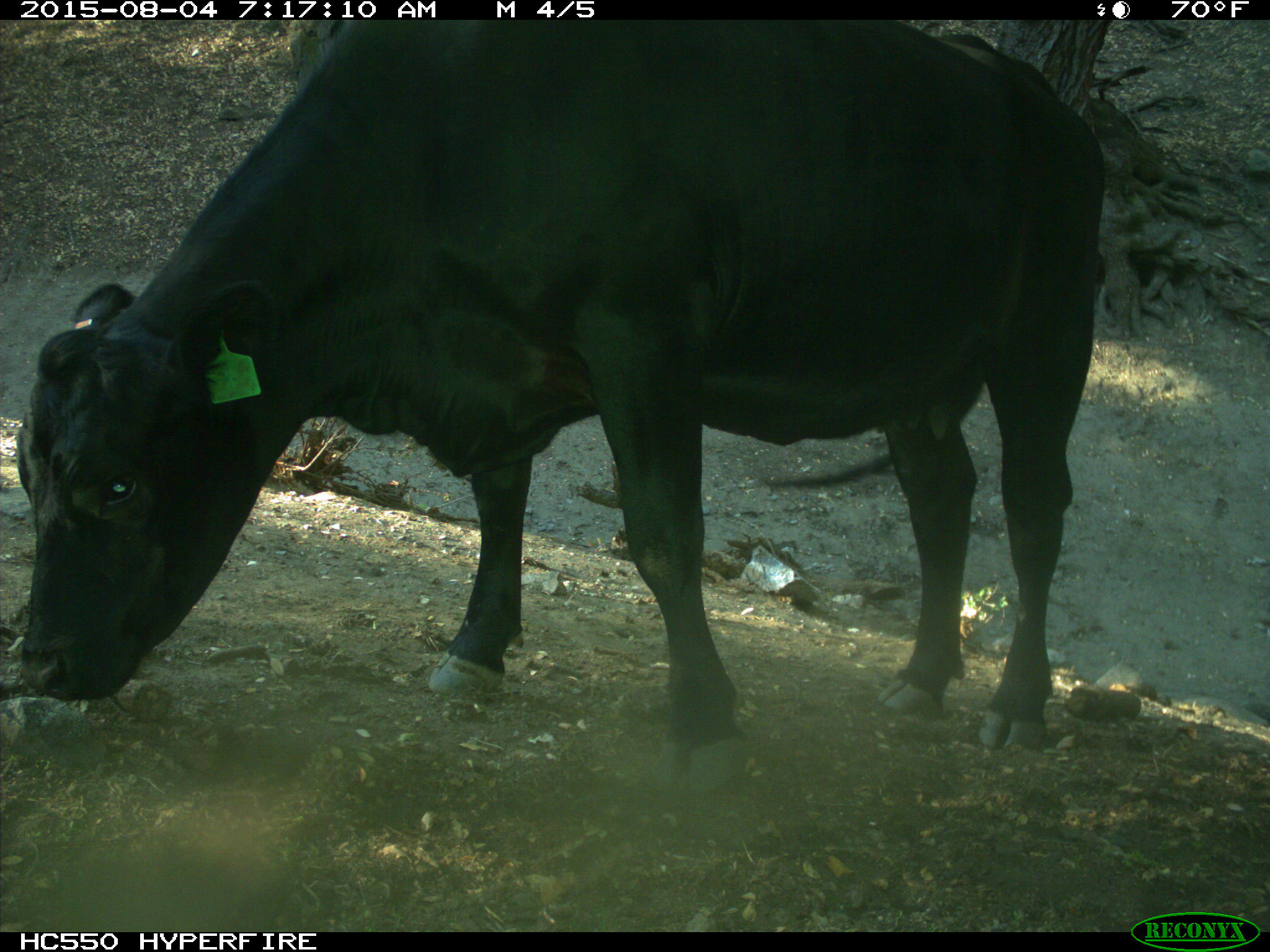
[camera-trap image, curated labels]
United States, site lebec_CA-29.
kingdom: Animalia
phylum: Chordata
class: Mammalia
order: Artiodactyla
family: Bovidae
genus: Bos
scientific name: Bos taurus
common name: domestic cow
Bos taurus (domestic cow).